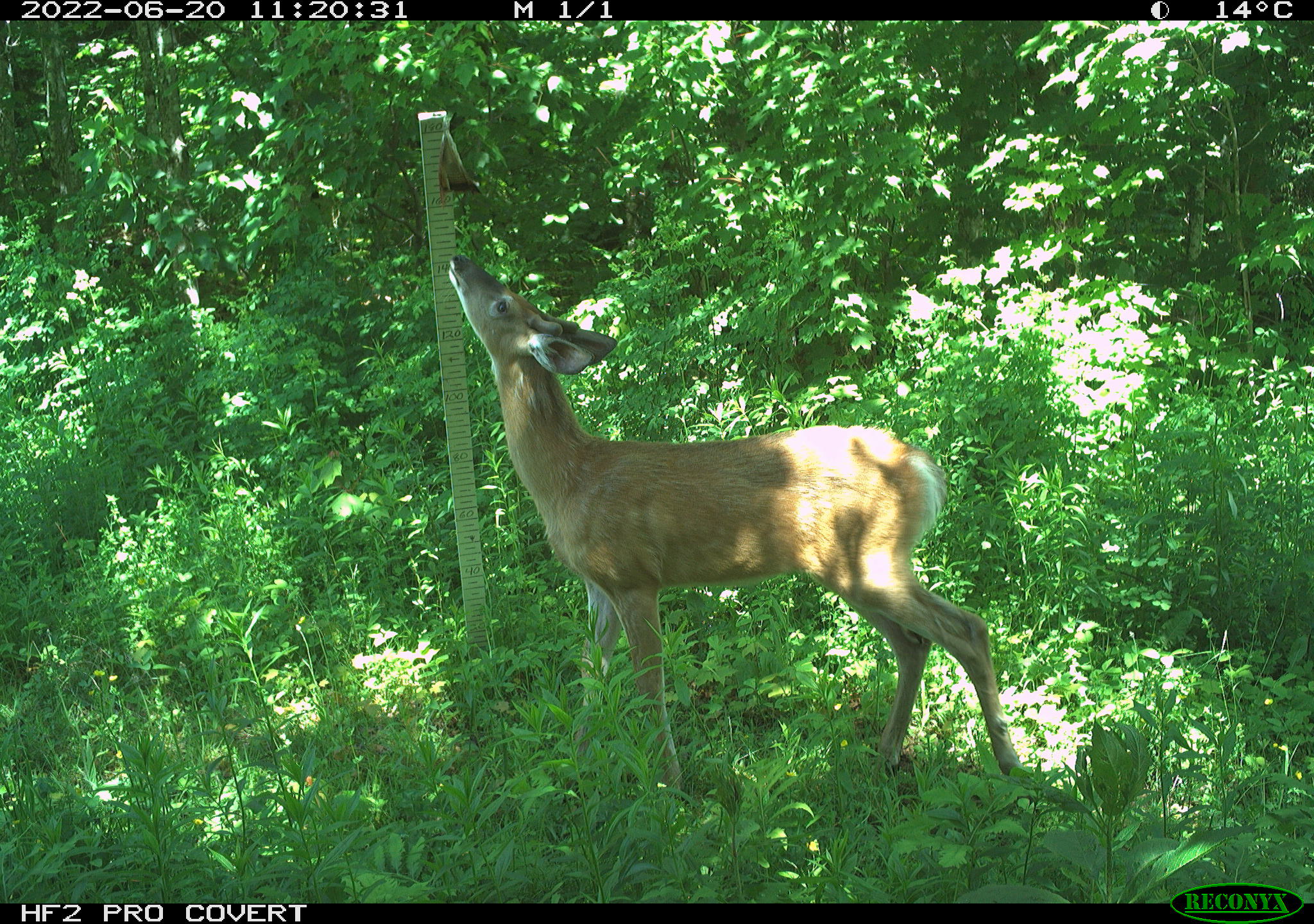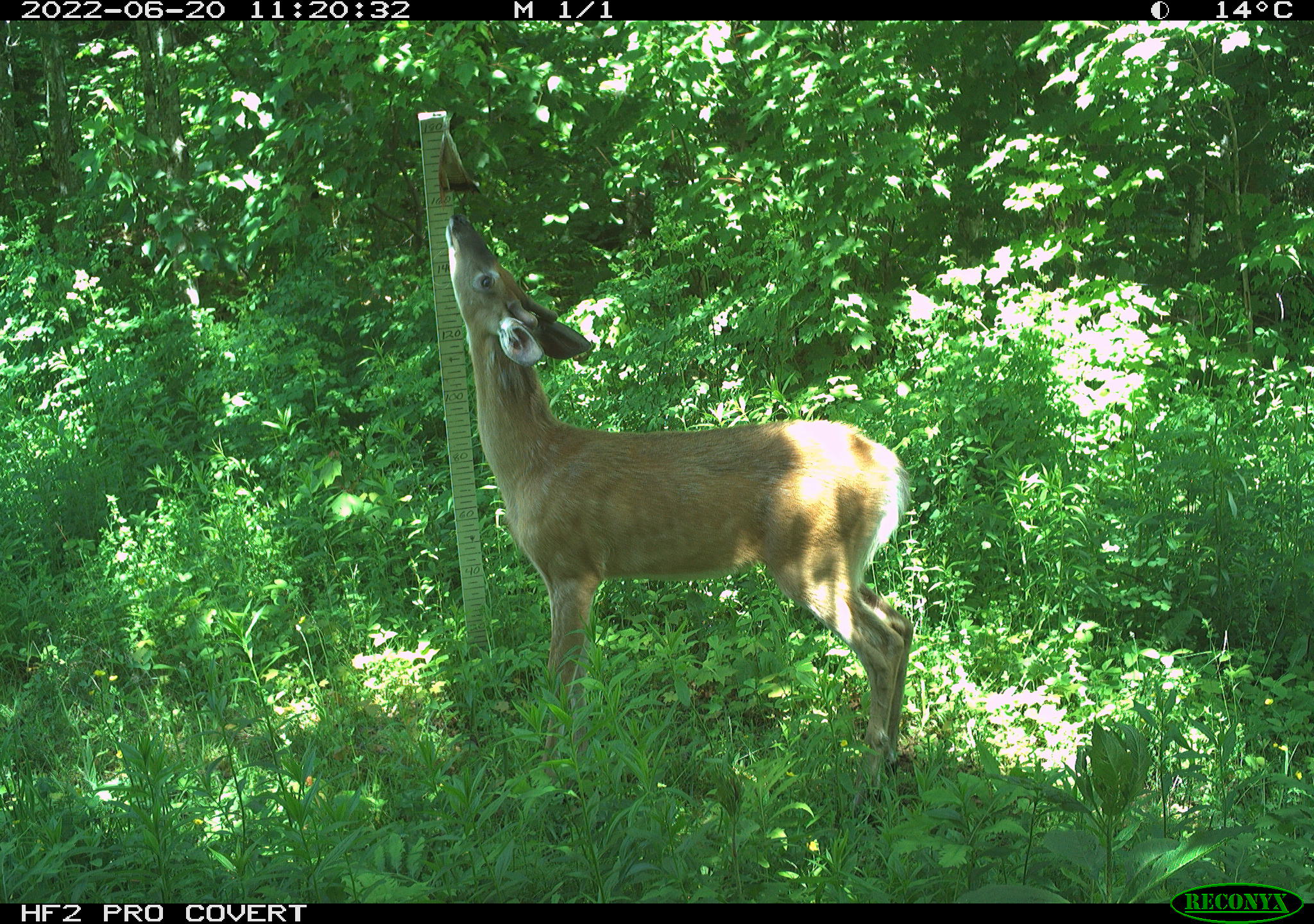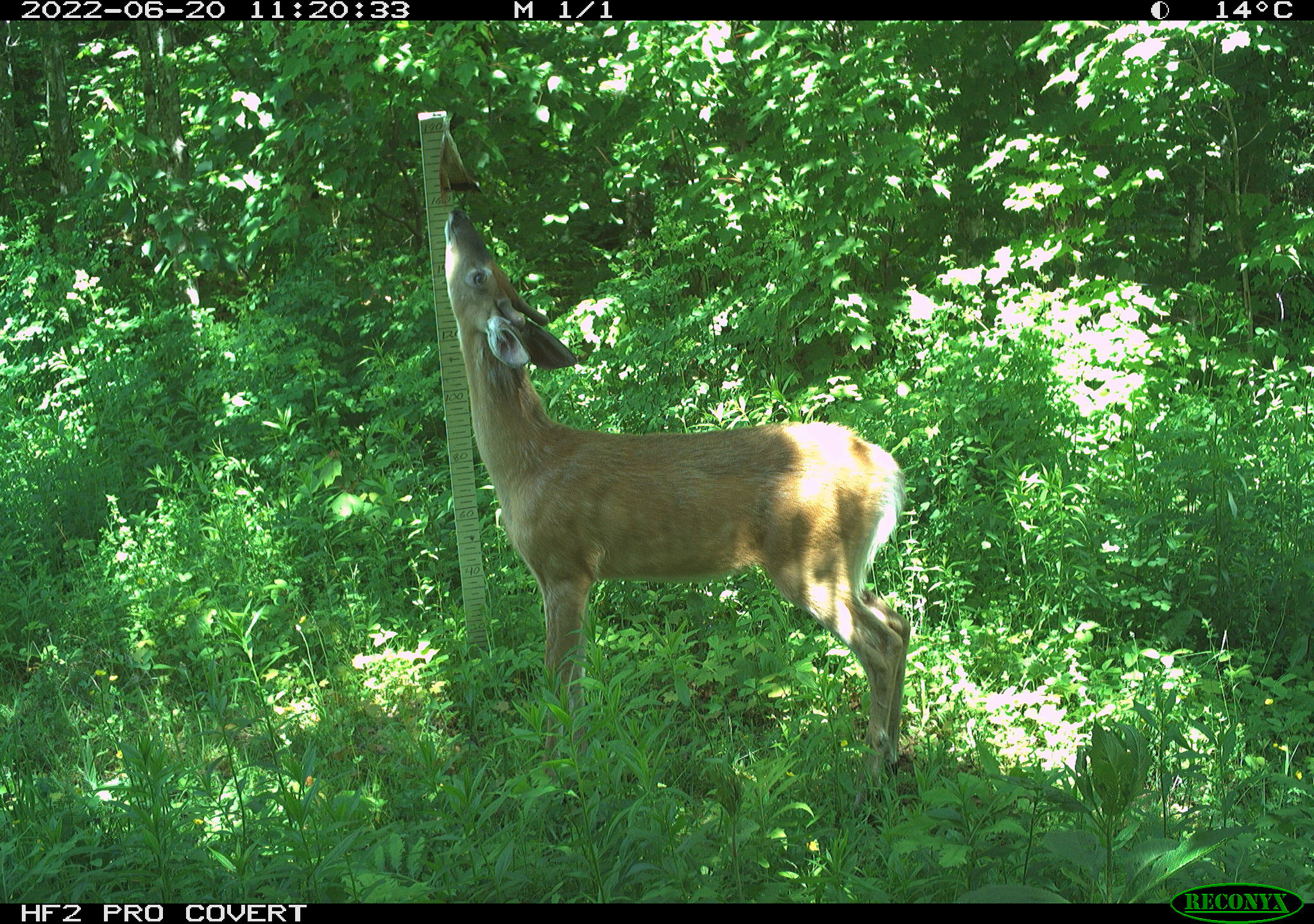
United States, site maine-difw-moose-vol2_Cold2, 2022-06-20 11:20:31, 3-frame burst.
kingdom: Animalia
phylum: Chordata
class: Mammalia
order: Artiodactyla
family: Cervidae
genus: Odocoileus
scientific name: Odocoileus virginianus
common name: white-tailed deer